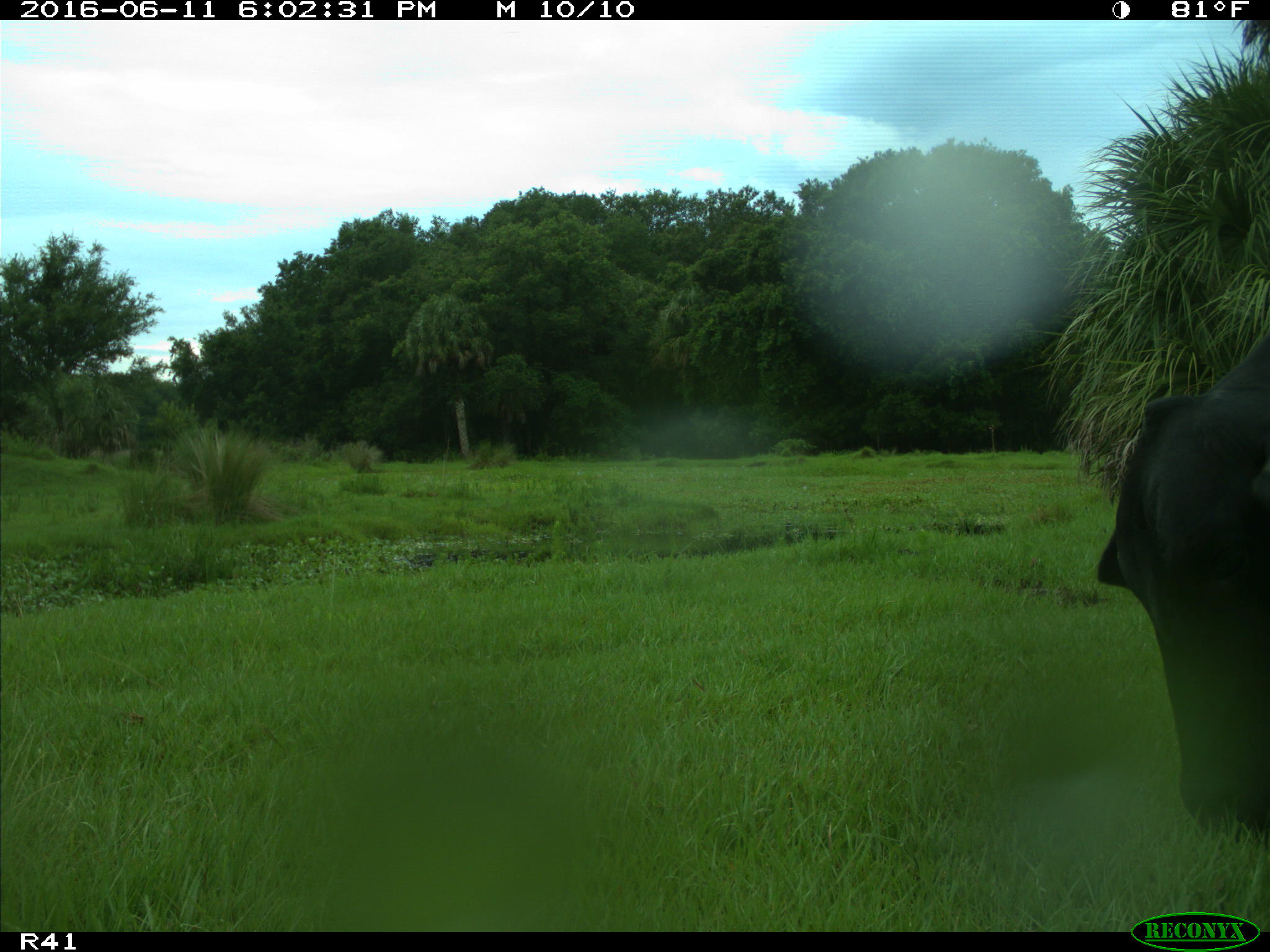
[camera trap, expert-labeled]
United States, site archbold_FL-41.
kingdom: Animalia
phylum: Chordata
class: Mammalia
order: Artiodactyla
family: Bovidae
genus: Bos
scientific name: Bos taurus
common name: domestic cow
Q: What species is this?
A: Bos taurus (domestic cow).